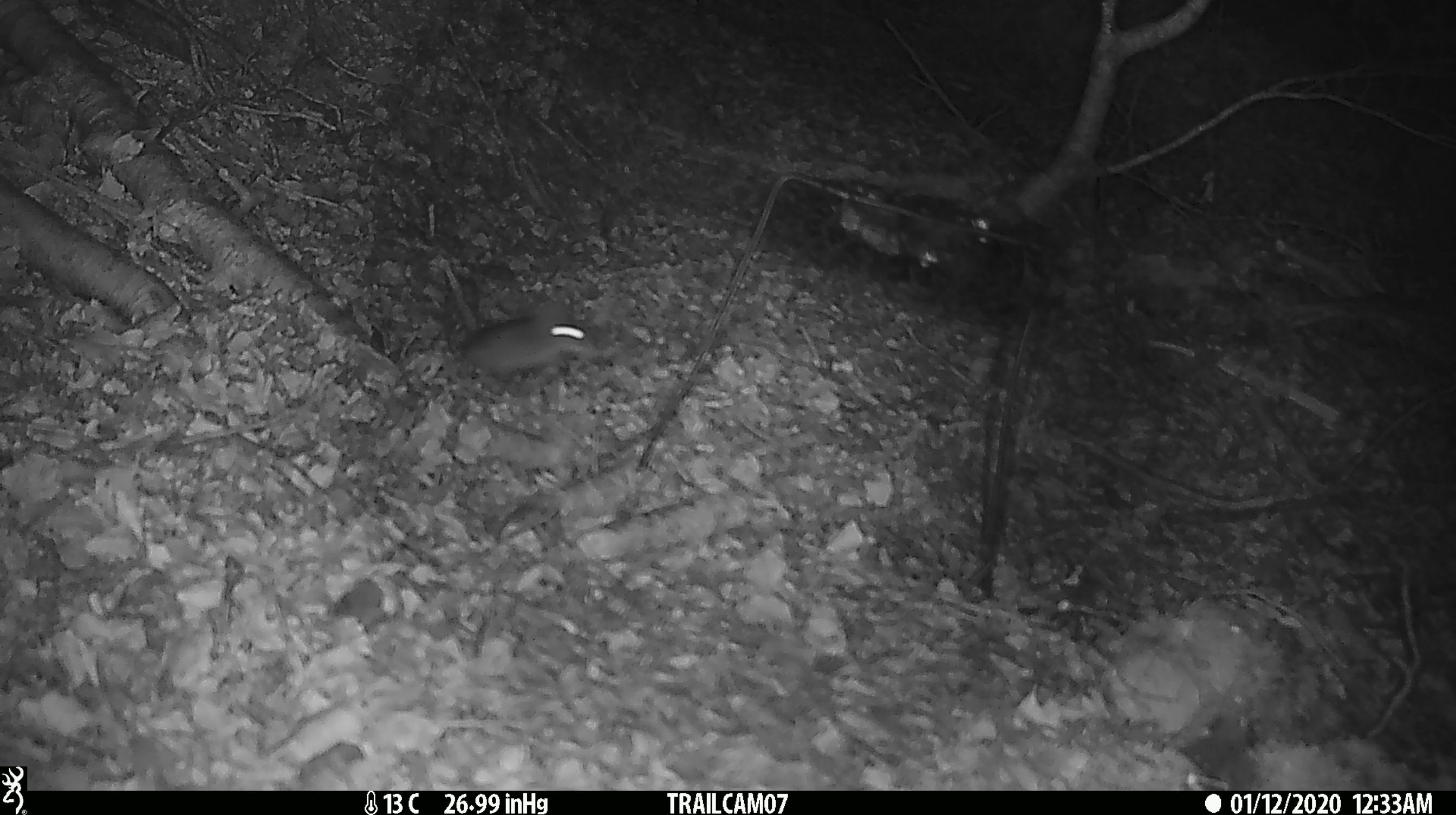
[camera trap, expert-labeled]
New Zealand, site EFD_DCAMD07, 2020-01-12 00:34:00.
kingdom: Animalia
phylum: Chordata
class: Mammalia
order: Rodentia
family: Muridae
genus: Mus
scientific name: Mus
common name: mouse